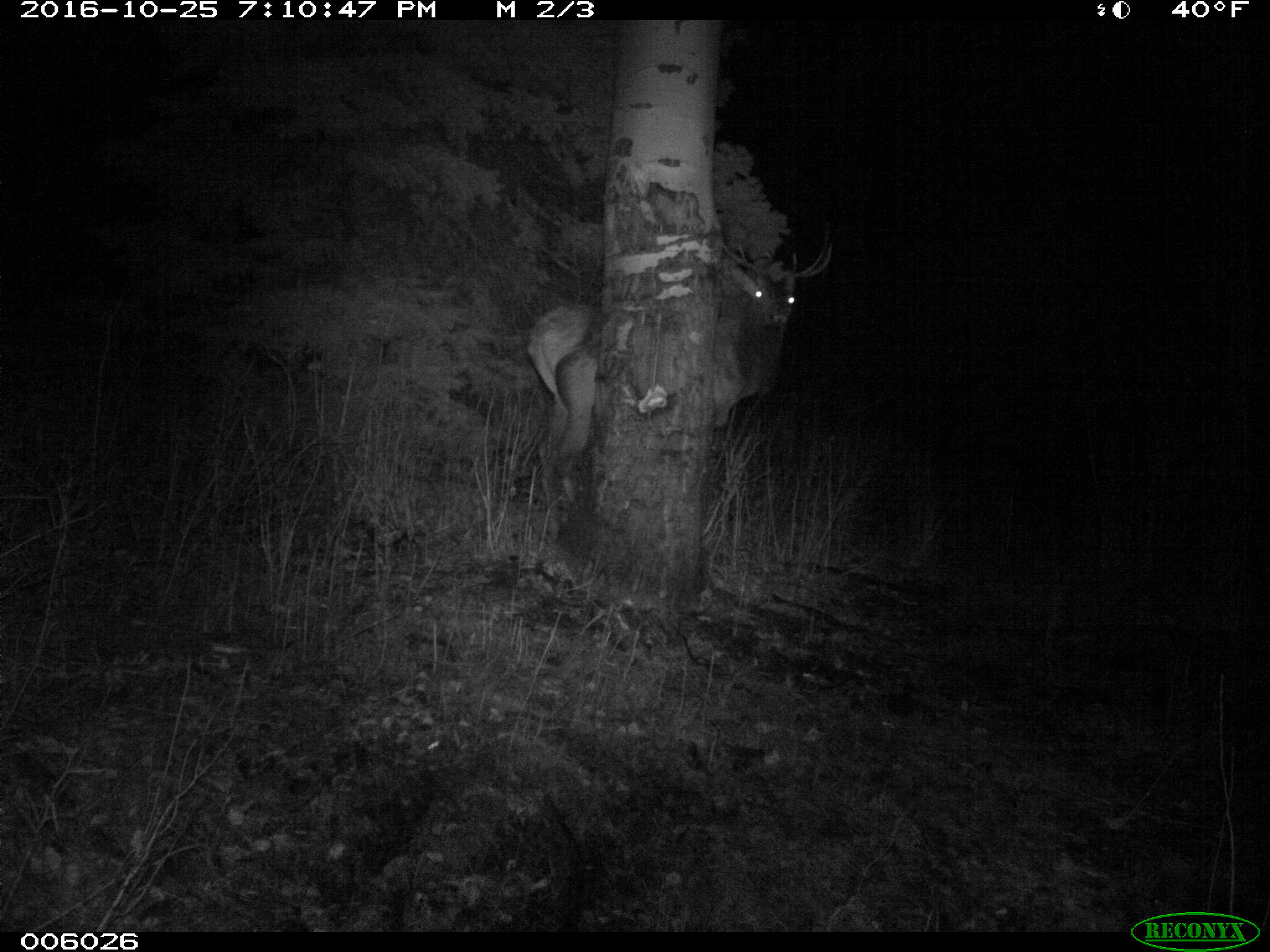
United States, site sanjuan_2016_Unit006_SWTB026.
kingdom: Animalia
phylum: Chordata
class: Mammalia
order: Artiodactyla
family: Cervidae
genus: Cervus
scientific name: Cervus elaphus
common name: red deer